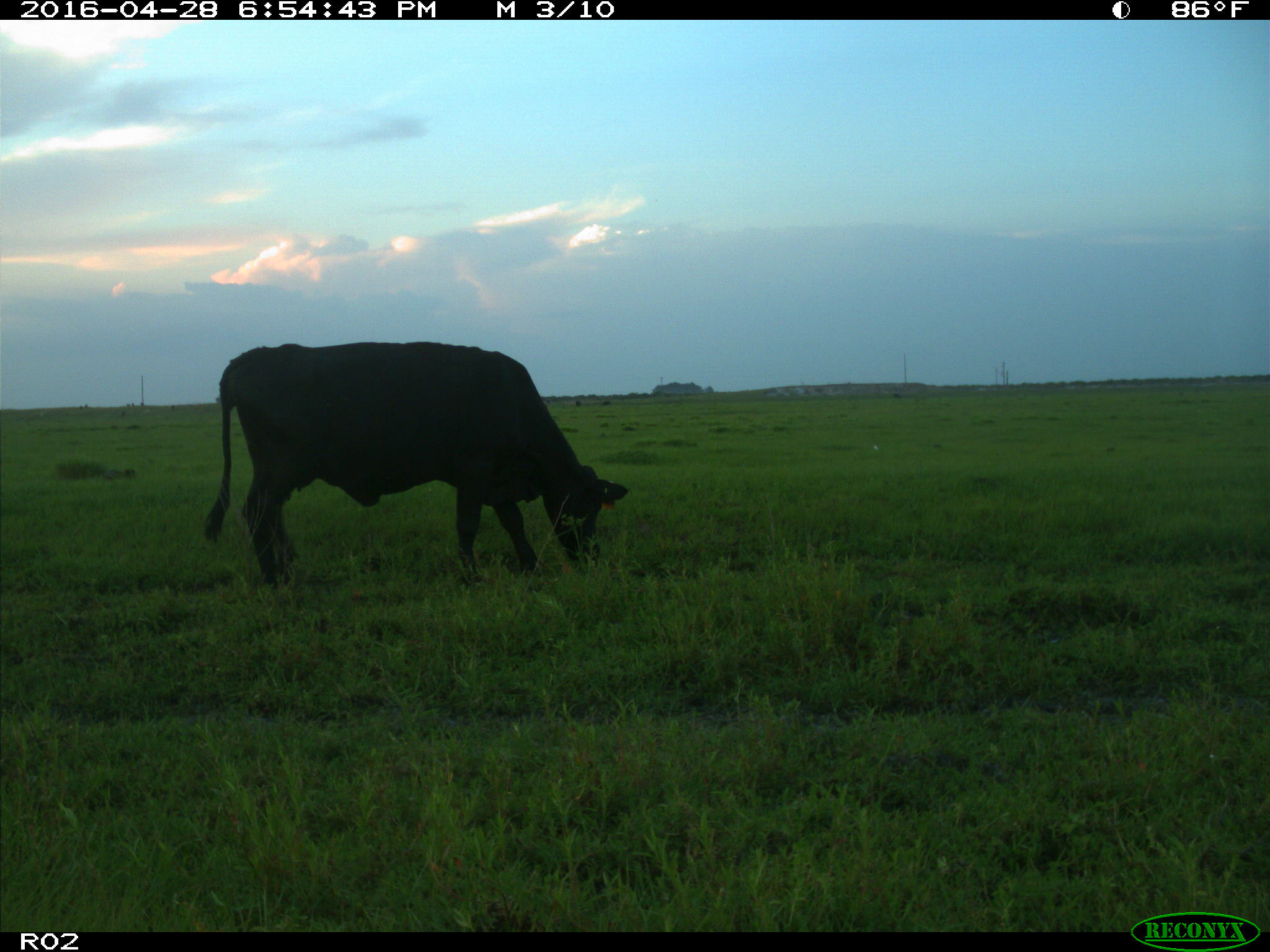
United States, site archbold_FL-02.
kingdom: Animalia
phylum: Chordata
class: Mammalia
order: Artiodactyla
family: Bovidae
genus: Bos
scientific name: Bos taurus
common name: domestic cow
Bos taurus (domestic cow).